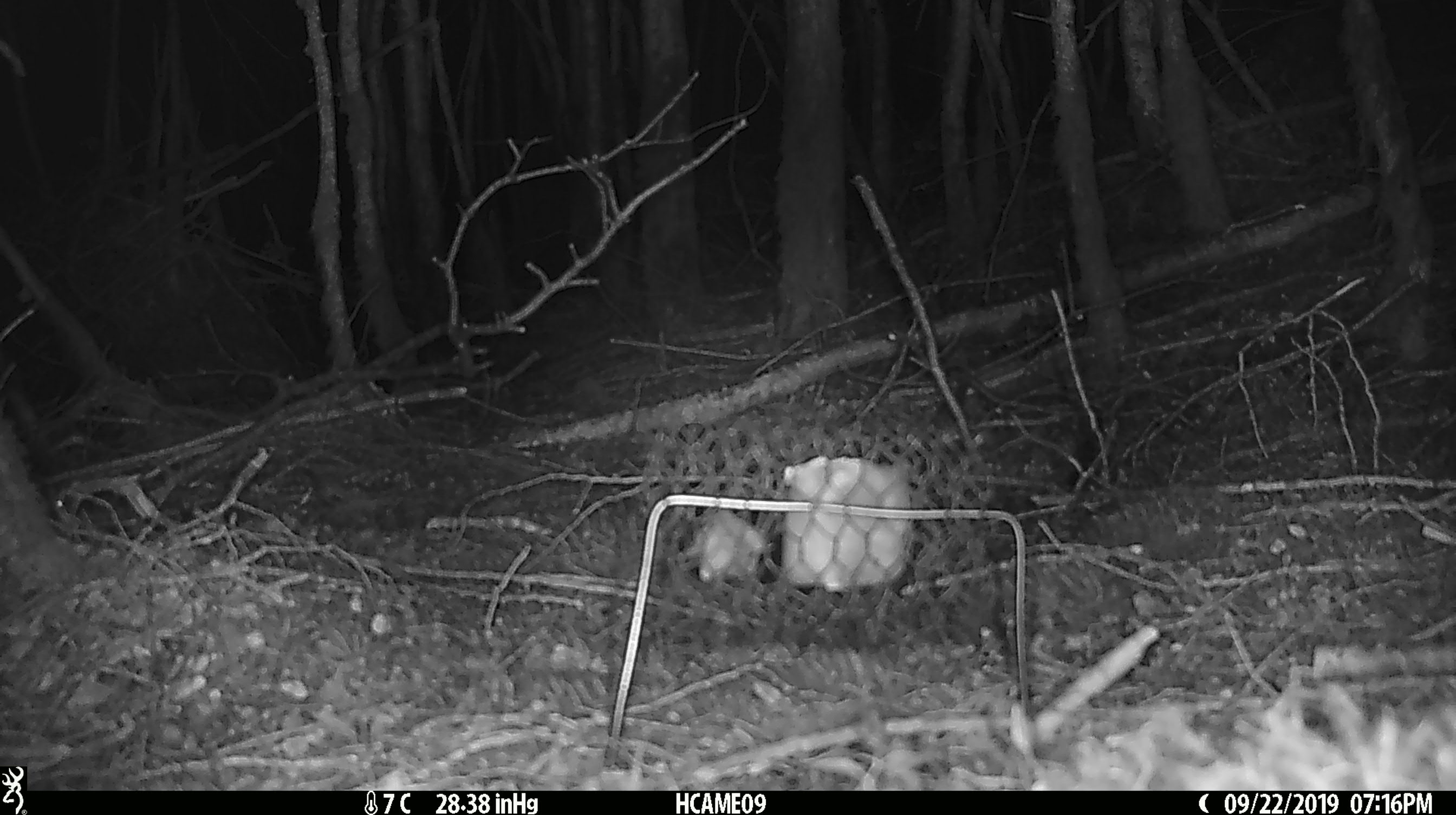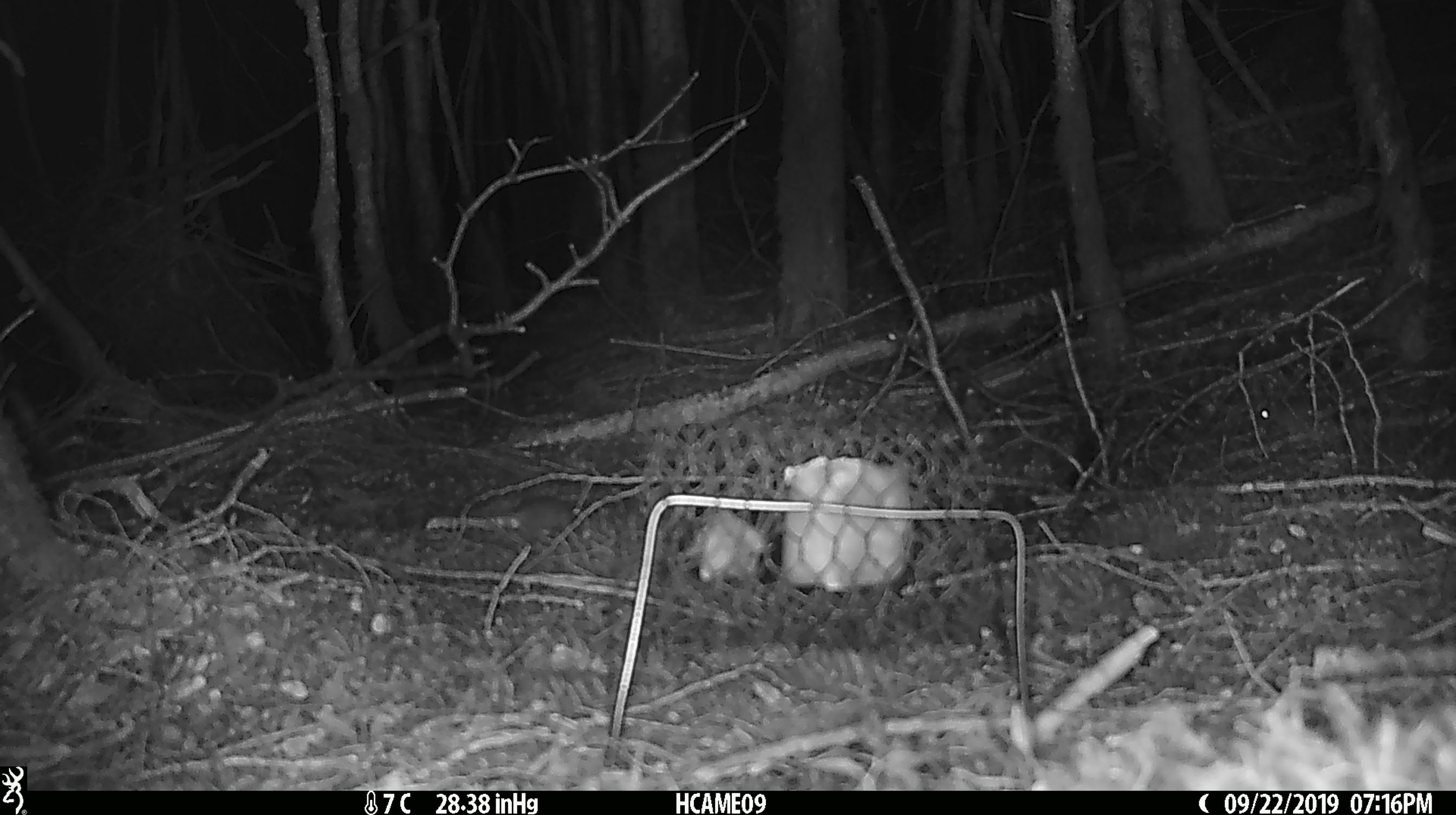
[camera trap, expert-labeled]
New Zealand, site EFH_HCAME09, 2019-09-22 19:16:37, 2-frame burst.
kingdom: Animalia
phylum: Chordata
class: Mammalia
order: Rodentia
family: Muridae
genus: Mus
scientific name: Mus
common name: mouse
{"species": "mouse (Mus)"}